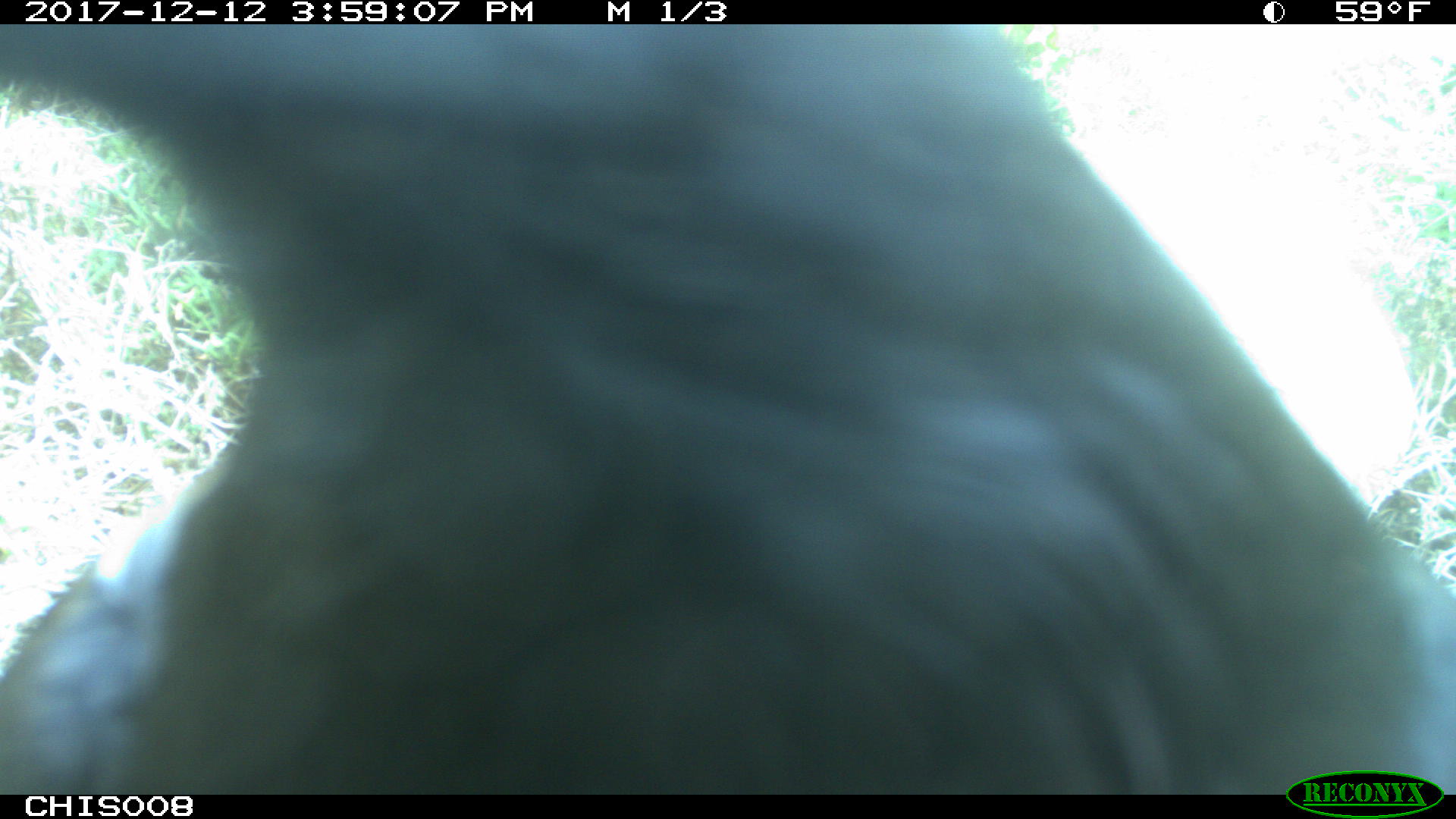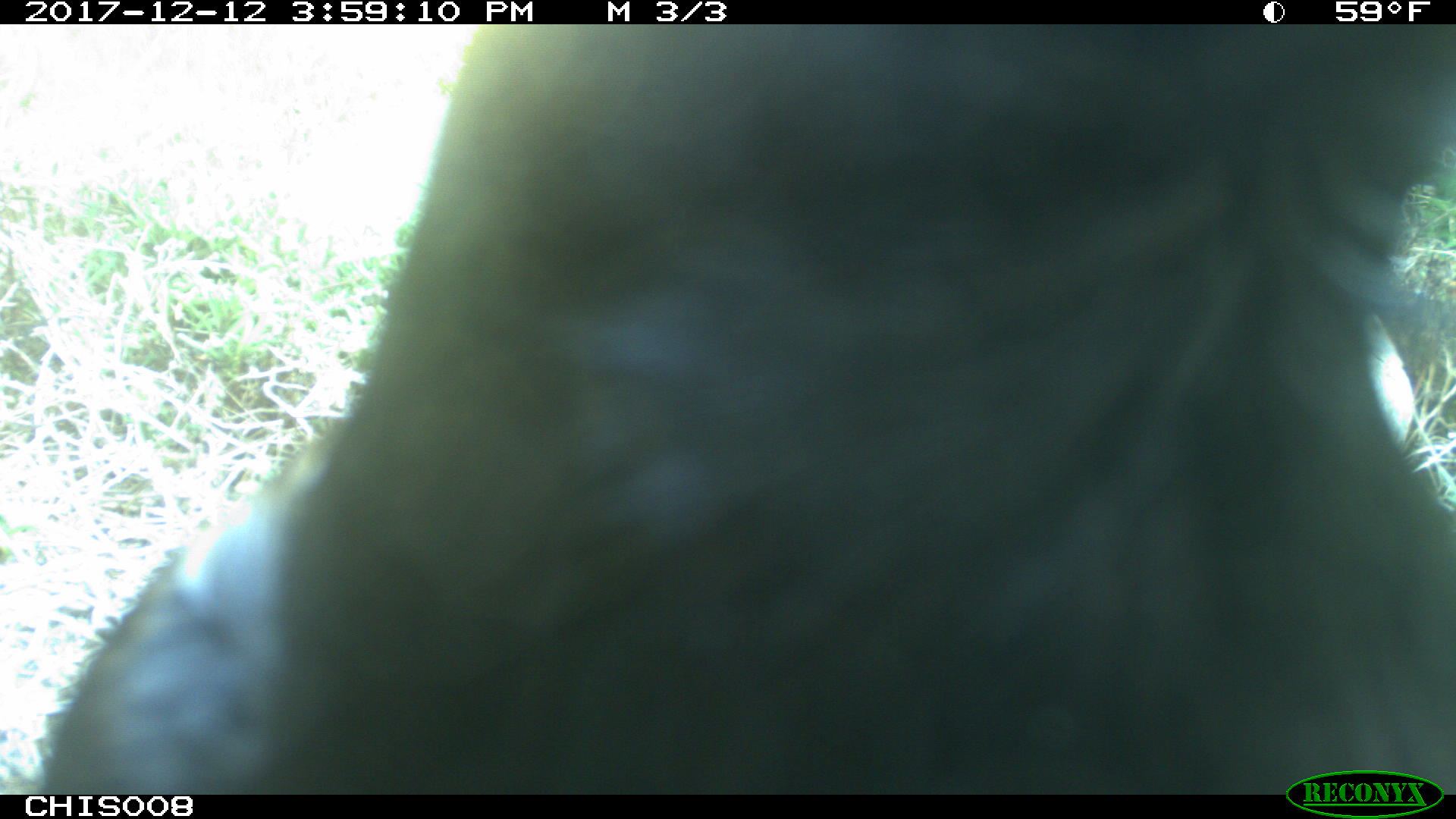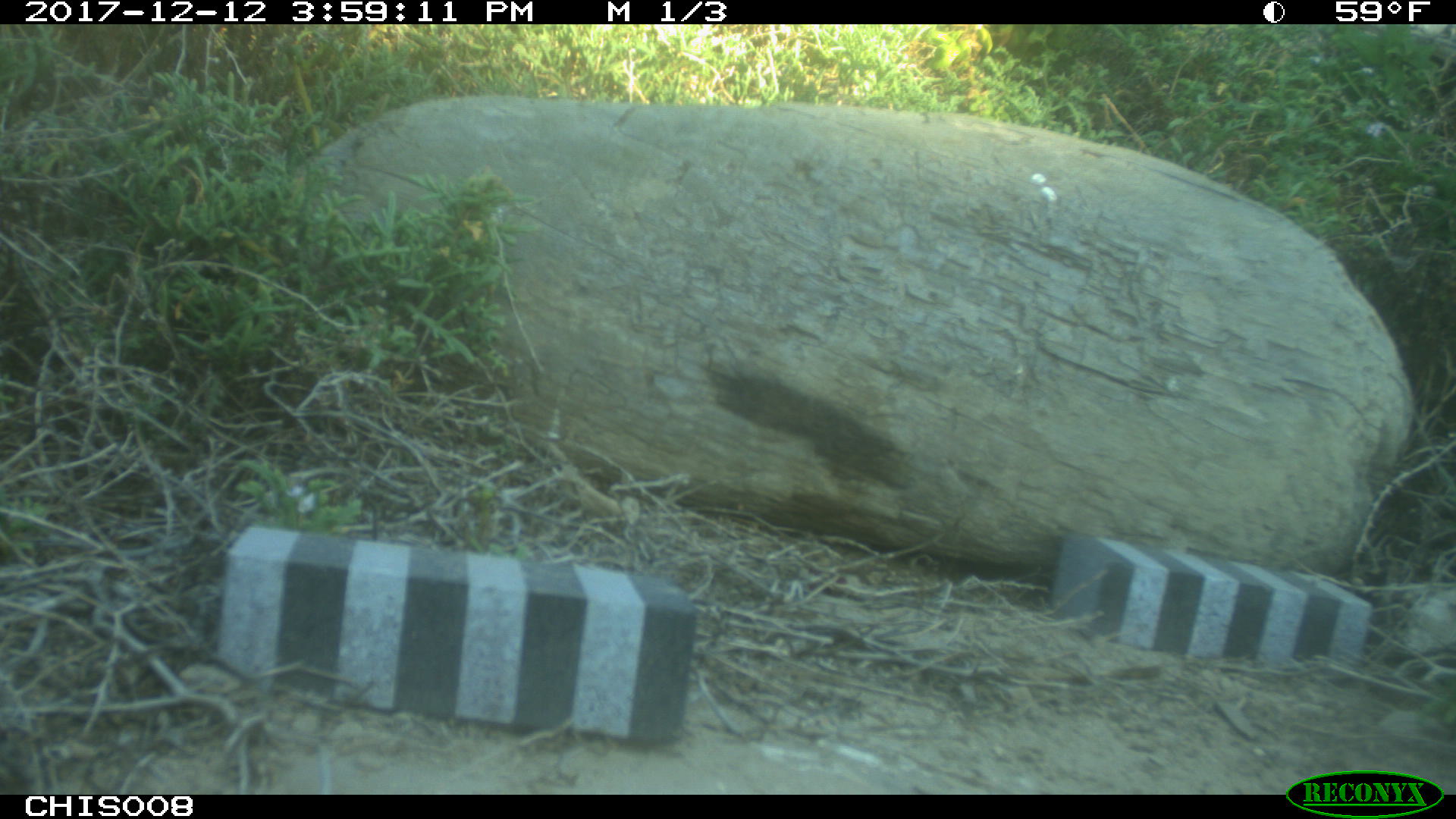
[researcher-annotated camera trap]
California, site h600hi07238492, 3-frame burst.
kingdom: Animalia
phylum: Chordata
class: Aves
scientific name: Aves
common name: bird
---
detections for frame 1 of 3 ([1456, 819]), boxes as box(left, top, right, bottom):
bird: box(0, 24, 1455, 792)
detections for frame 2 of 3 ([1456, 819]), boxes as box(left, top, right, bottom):
bird: box(36, 19, 1455, 797)